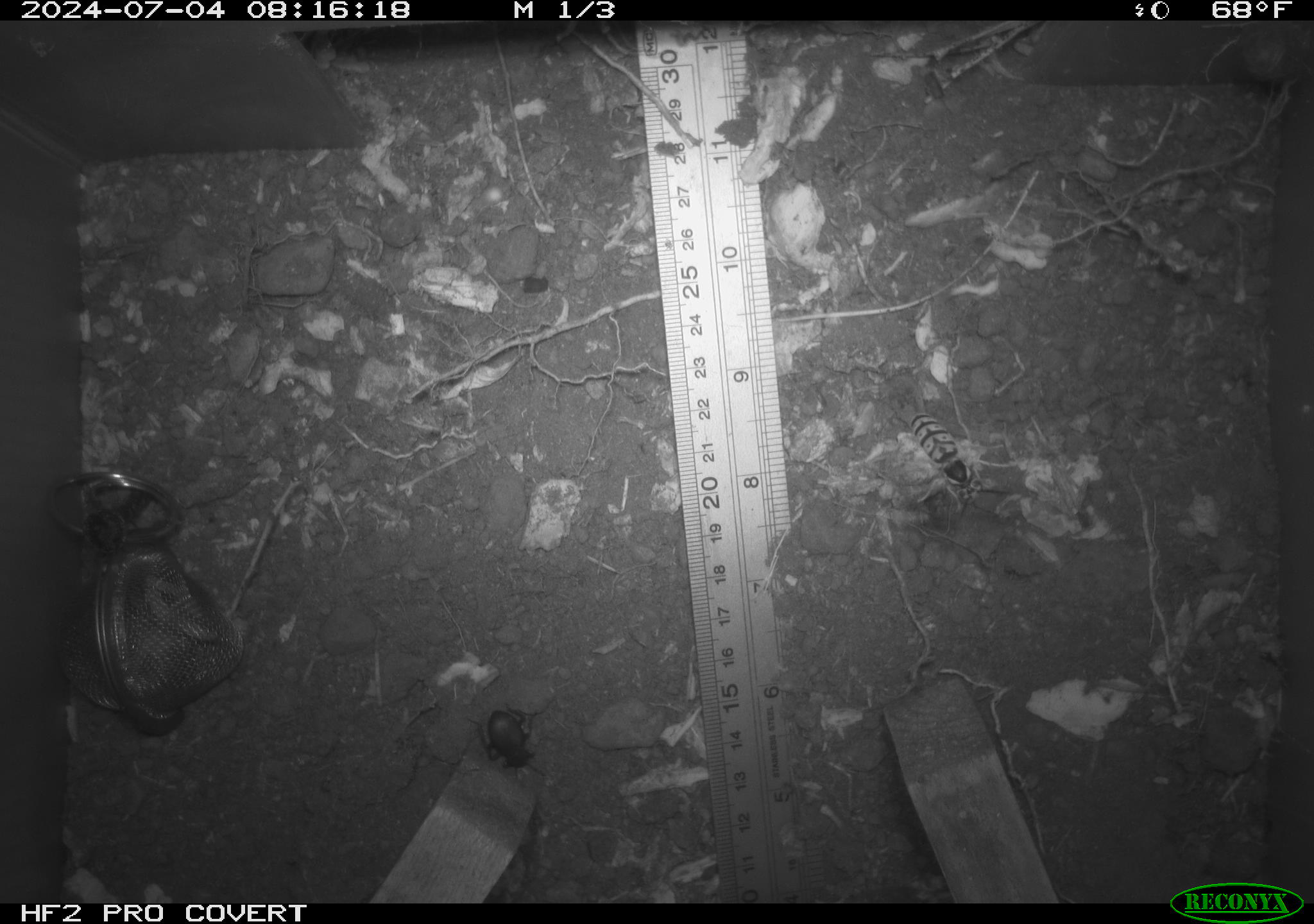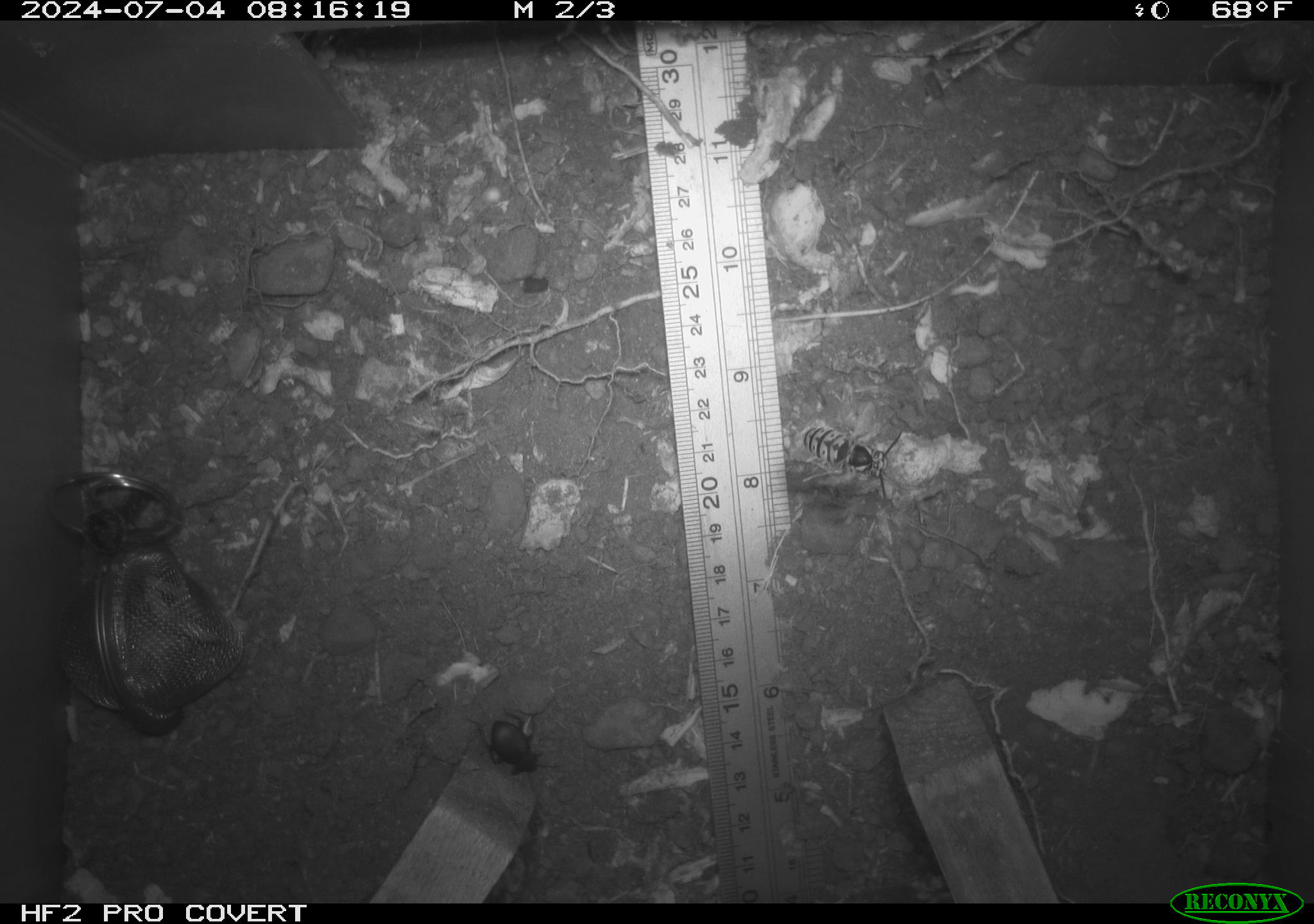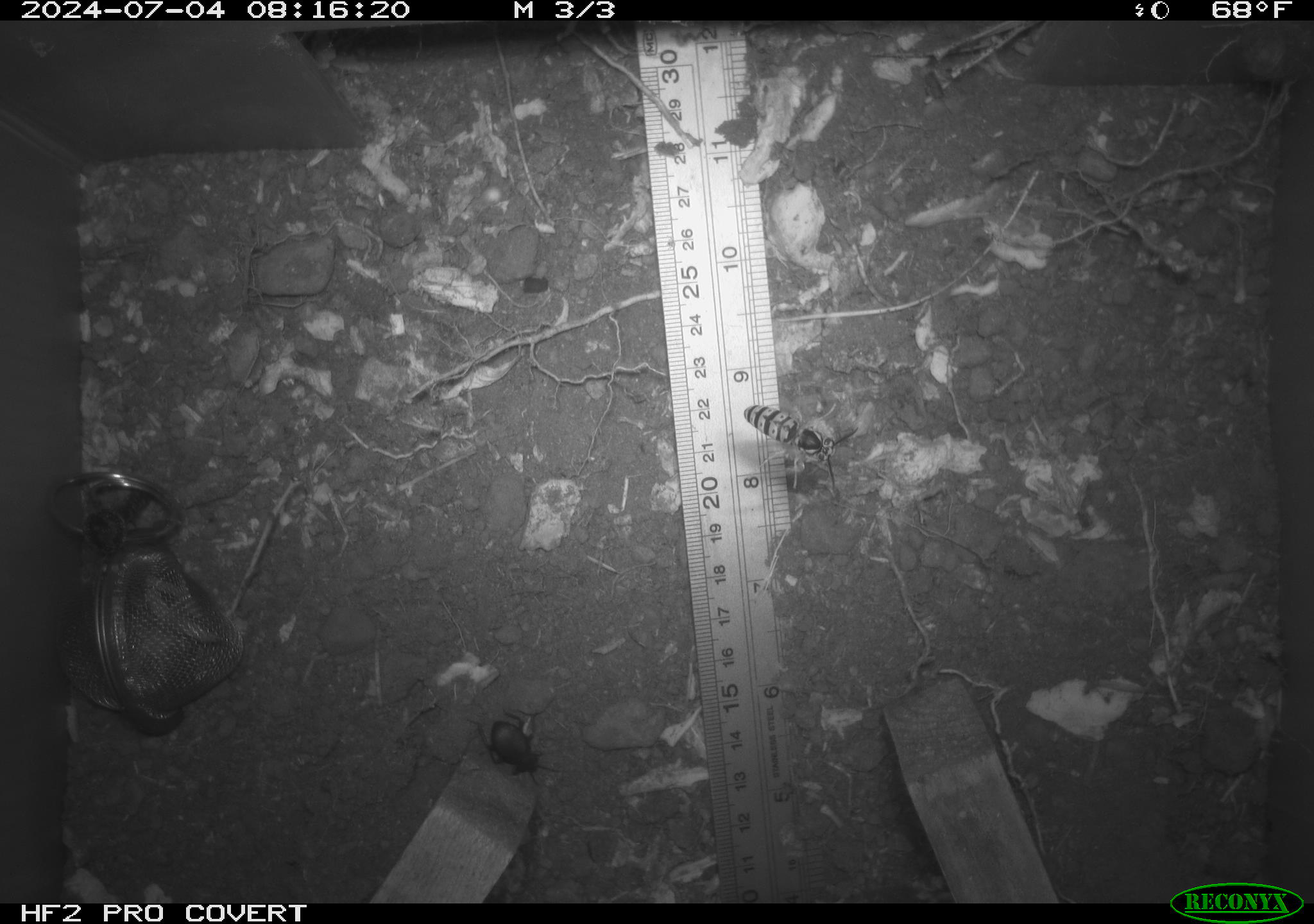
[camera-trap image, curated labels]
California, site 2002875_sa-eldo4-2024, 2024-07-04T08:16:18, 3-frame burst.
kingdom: Animalia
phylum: Arthropoda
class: Insecta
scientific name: Insecta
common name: insect